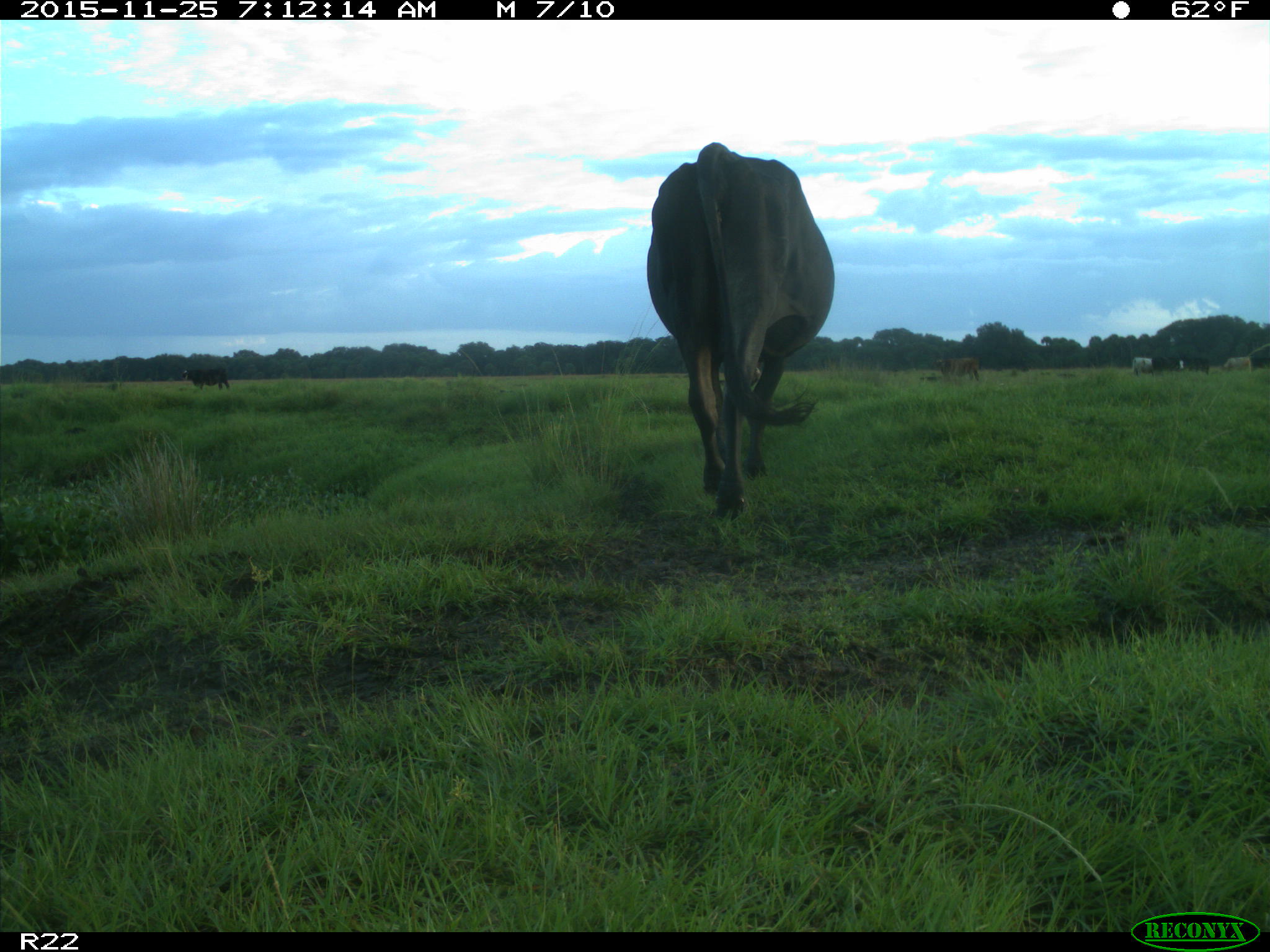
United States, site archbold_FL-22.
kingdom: Animalia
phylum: Chordata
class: Mammalia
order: Artiodactyla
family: Bovidae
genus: Bos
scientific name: Bos taurus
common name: domestic cow